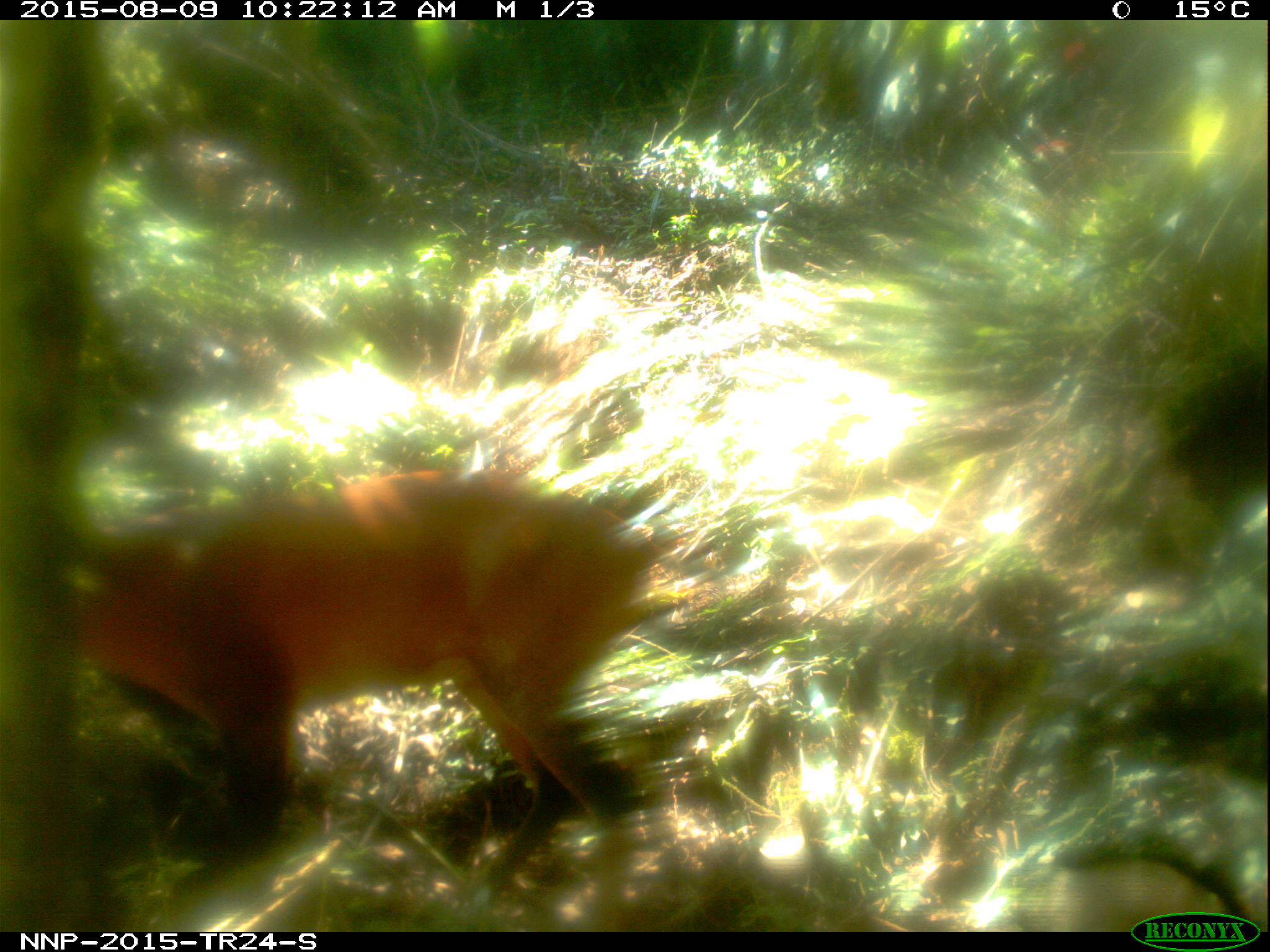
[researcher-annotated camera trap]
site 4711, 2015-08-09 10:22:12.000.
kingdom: Animalia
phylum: Chordata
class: Mammalia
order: Artiodactyla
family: Bovidae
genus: Cephalophus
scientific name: Cephalophus nigrifrons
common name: black-fronted duiker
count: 1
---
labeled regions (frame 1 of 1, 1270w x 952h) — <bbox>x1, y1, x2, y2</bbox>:
cephalophus nigrifrons: <bbox>67, 476, 654, 921</bbox>